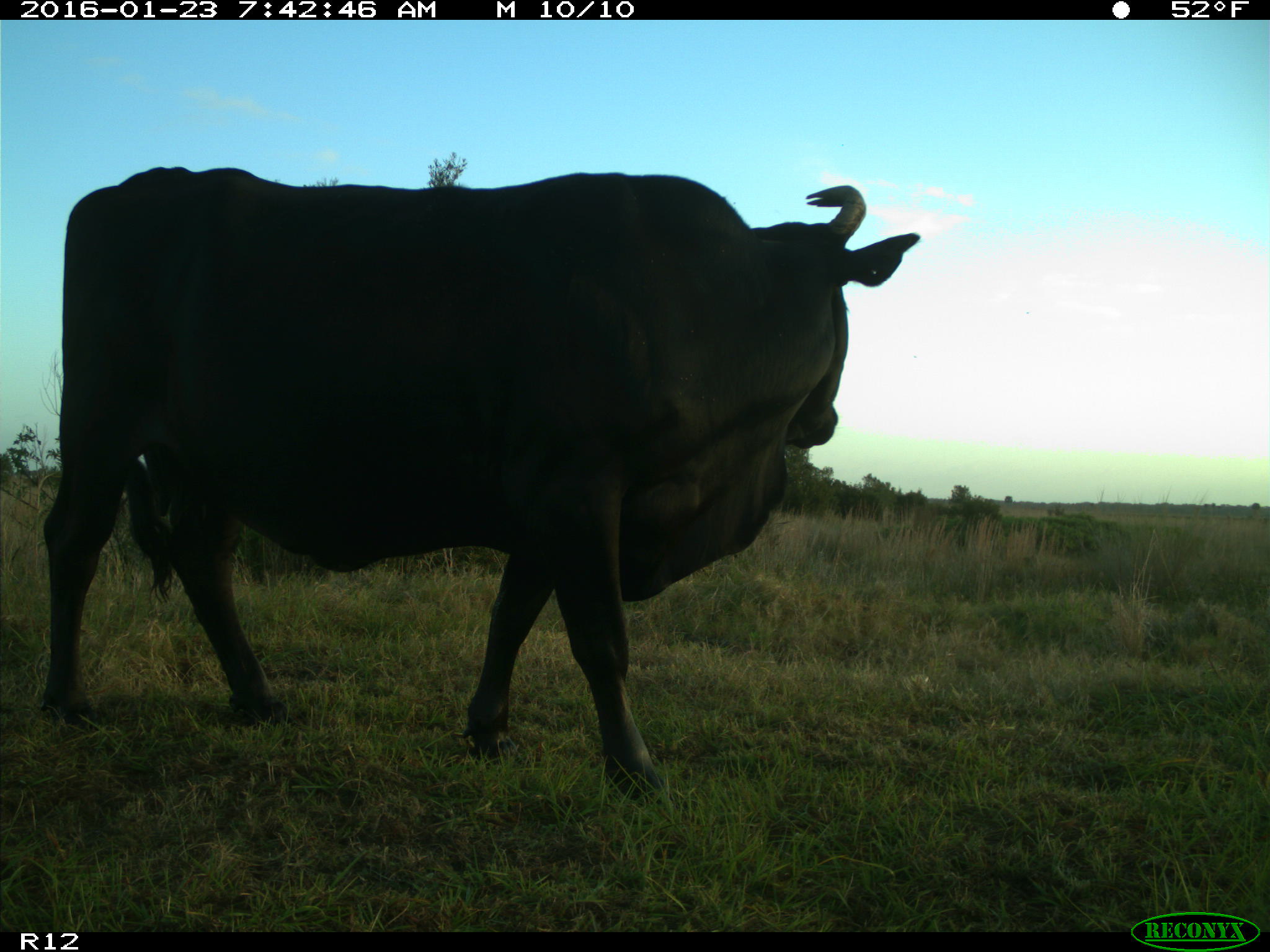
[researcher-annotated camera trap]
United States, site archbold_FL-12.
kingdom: Animalia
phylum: Chordata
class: Mammalia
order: Artiodactyla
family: Bovidae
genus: Bos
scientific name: Bos taurus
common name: domestic cow